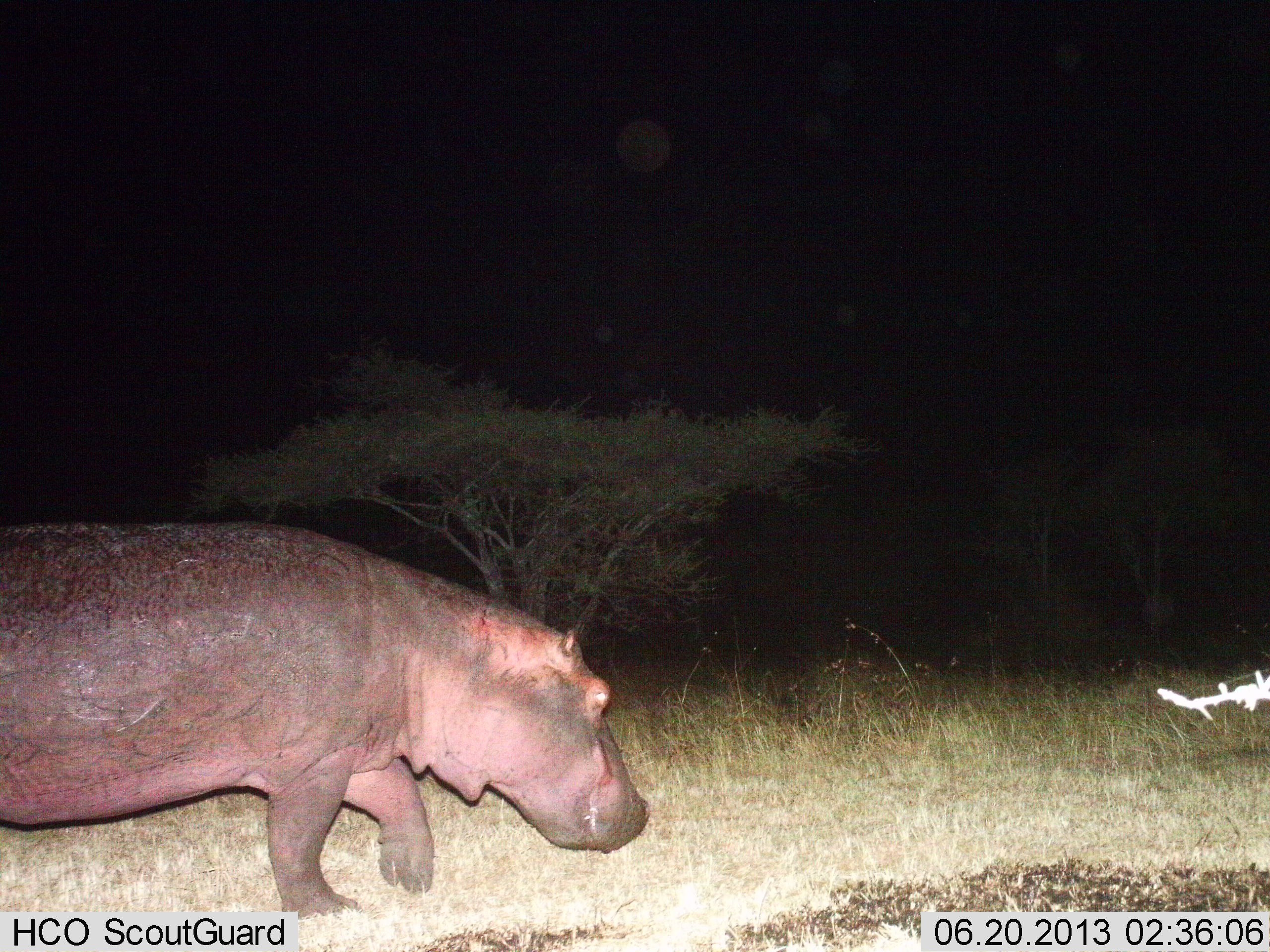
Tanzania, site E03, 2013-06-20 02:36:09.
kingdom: Animalia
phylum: Chordata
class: Mammalia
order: Artiodactyla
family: Hippopotamidae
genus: Hippopotamus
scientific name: Hippopotamus amphibius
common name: hippopotamus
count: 1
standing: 11%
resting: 0%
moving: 86%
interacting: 0%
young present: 0%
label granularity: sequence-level